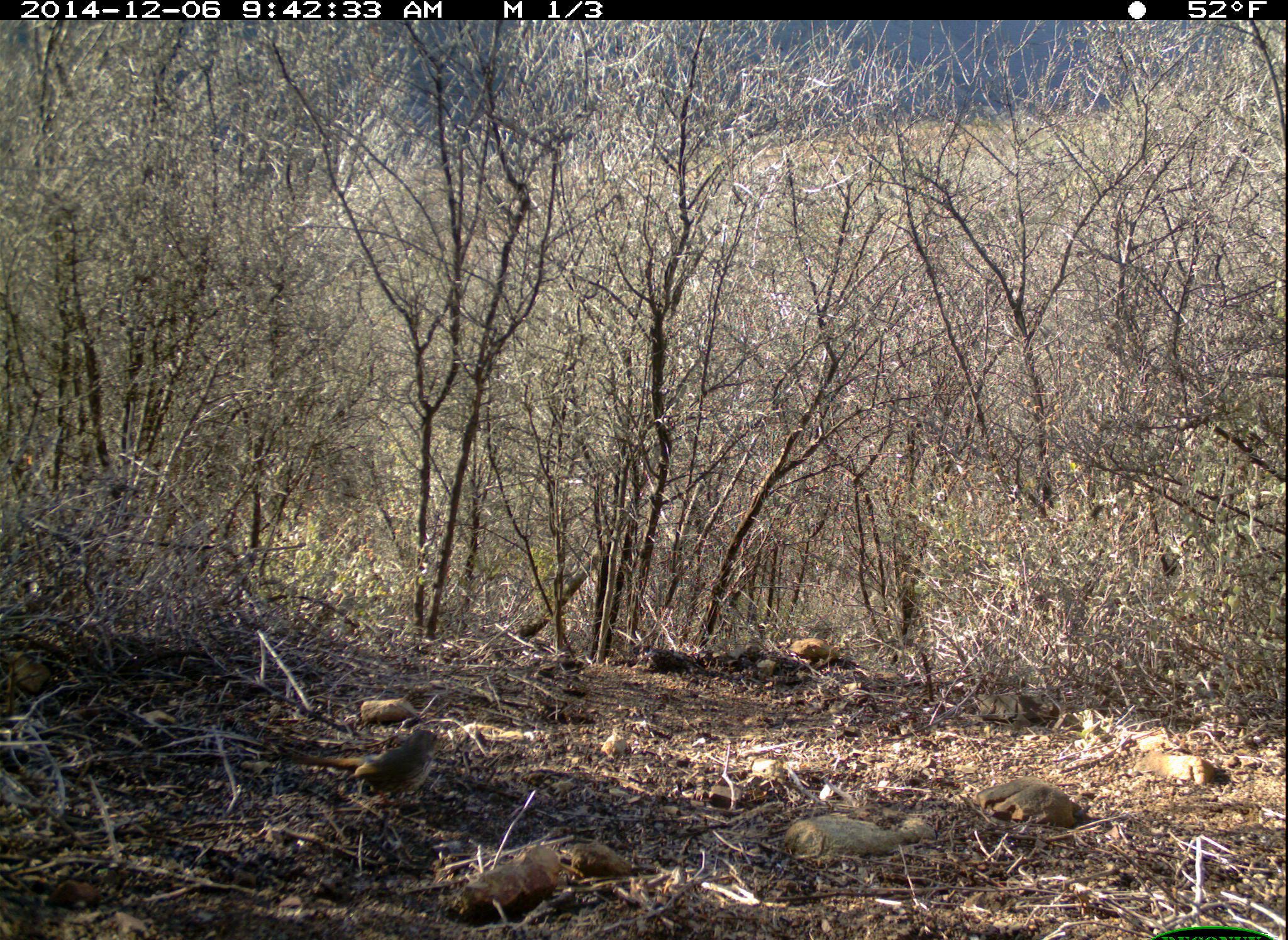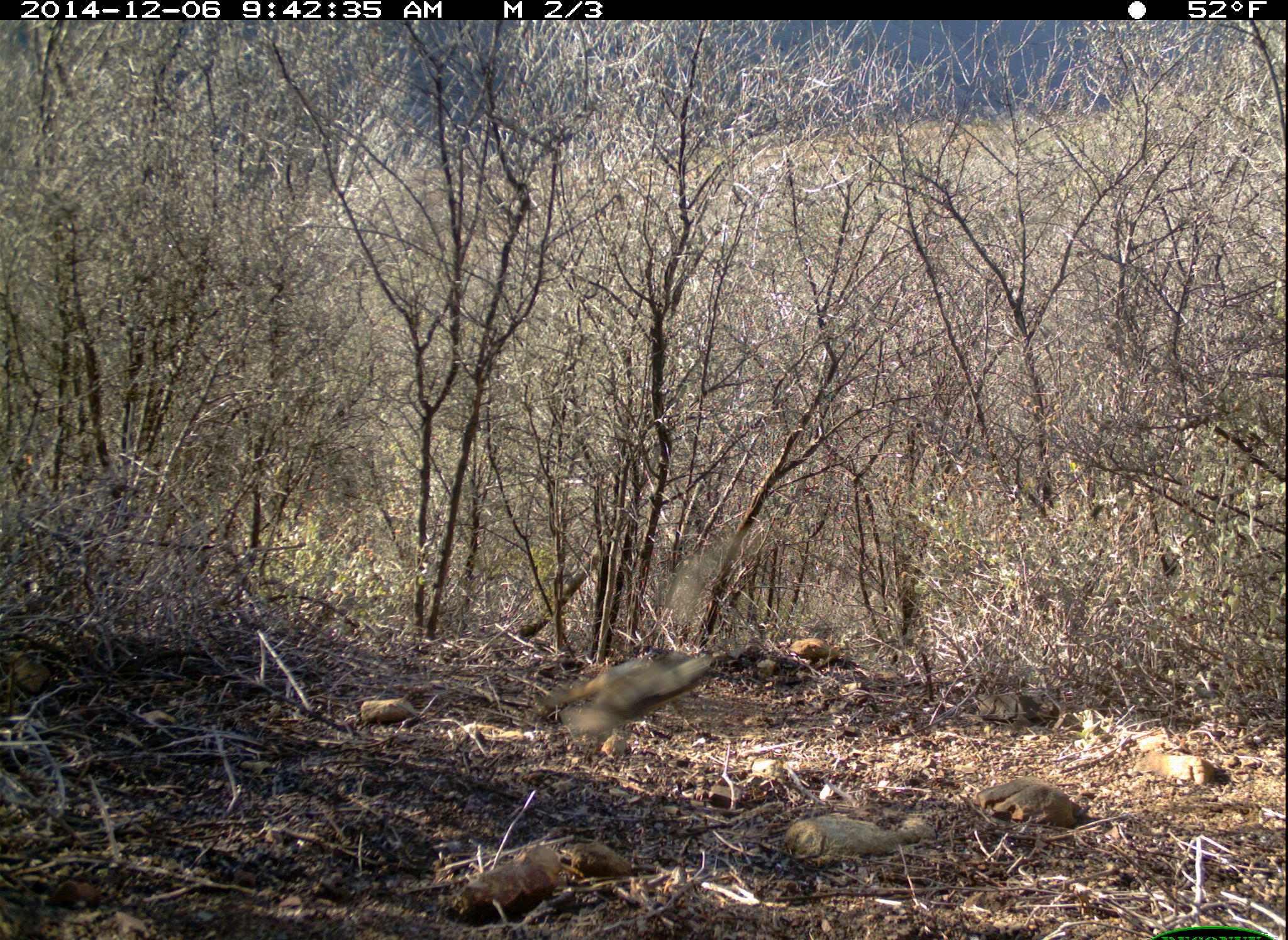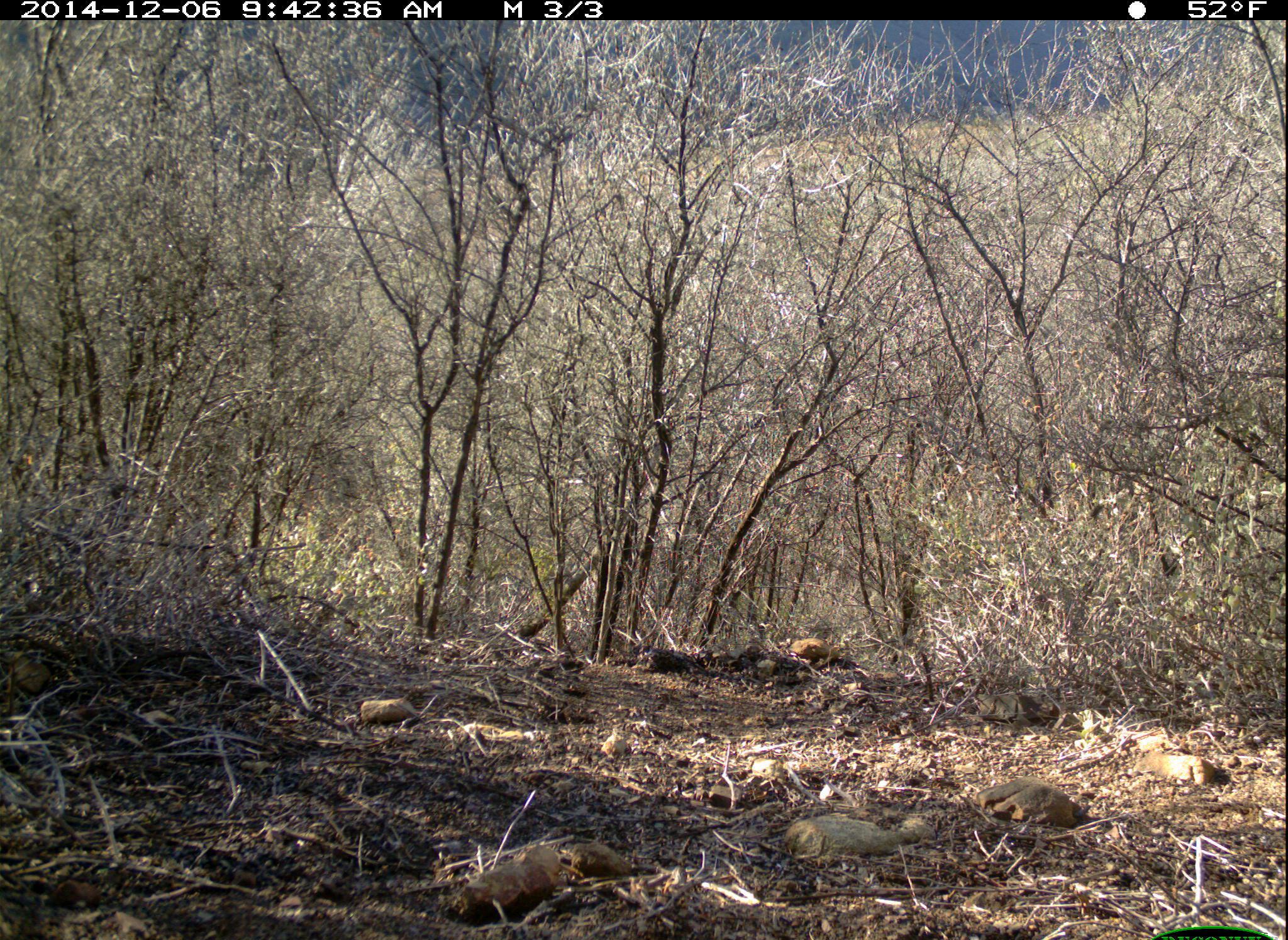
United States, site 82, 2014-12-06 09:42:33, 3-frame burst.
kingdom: Animalia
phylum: Chordata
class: Aves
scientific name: Aves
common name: bird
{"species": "bird (Aves)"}